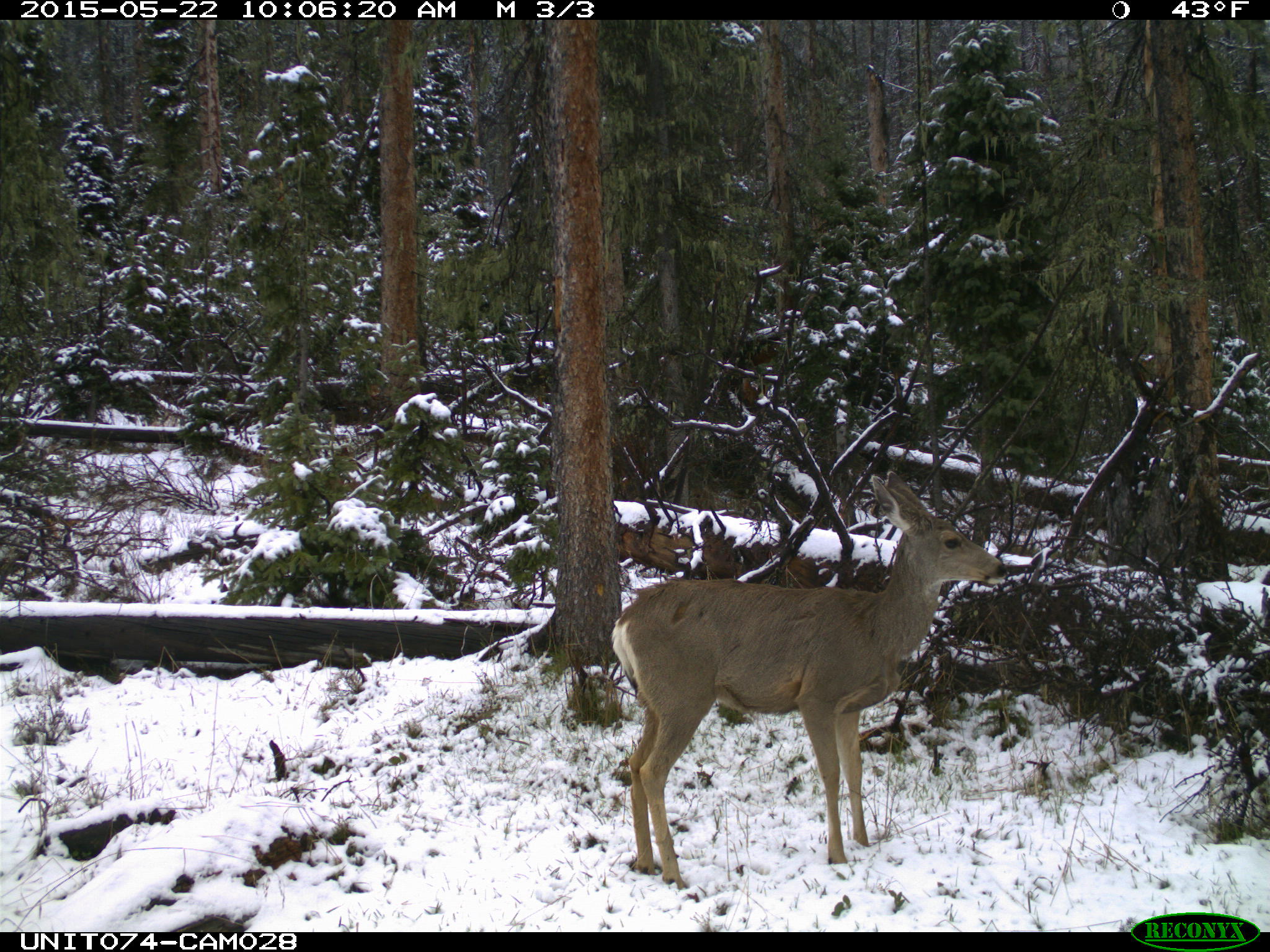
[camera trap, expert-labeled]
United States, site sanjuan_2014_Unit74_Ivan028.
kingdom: Animalia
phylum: Chordata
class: Mammalia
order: Artiodactyla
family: Cervidae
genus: Odocoileus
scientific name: Odocoileus hemionus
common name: mule deer